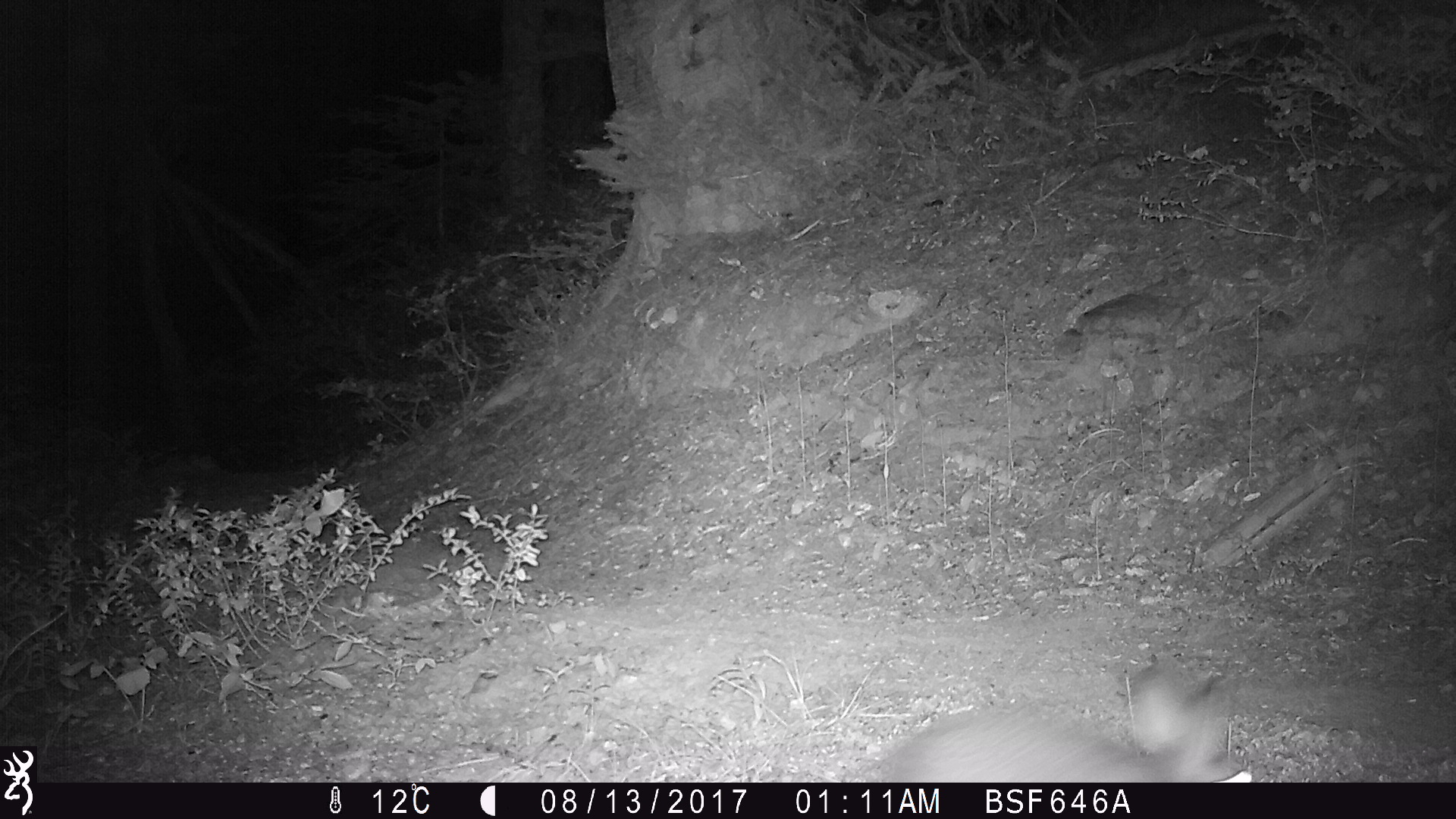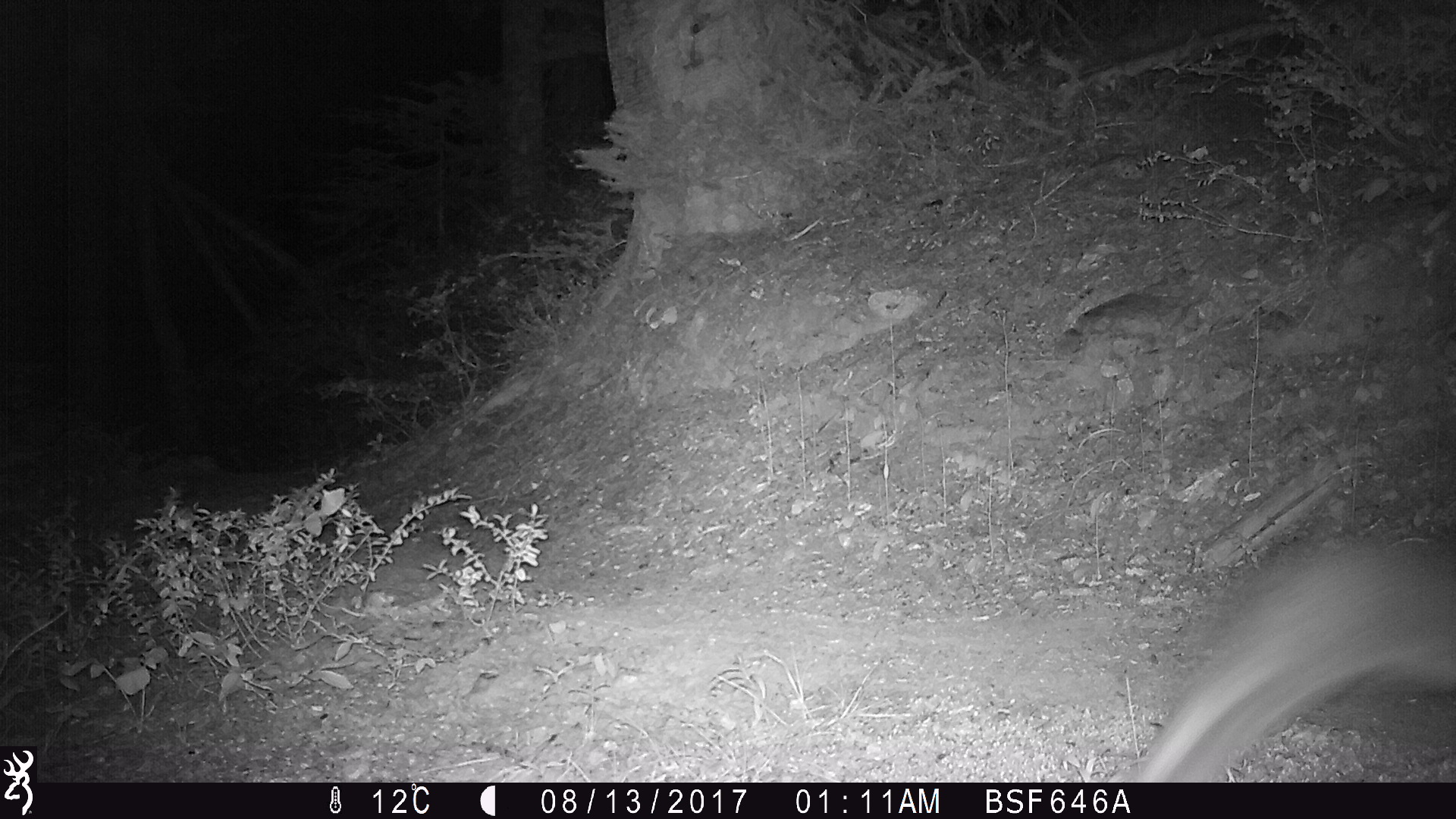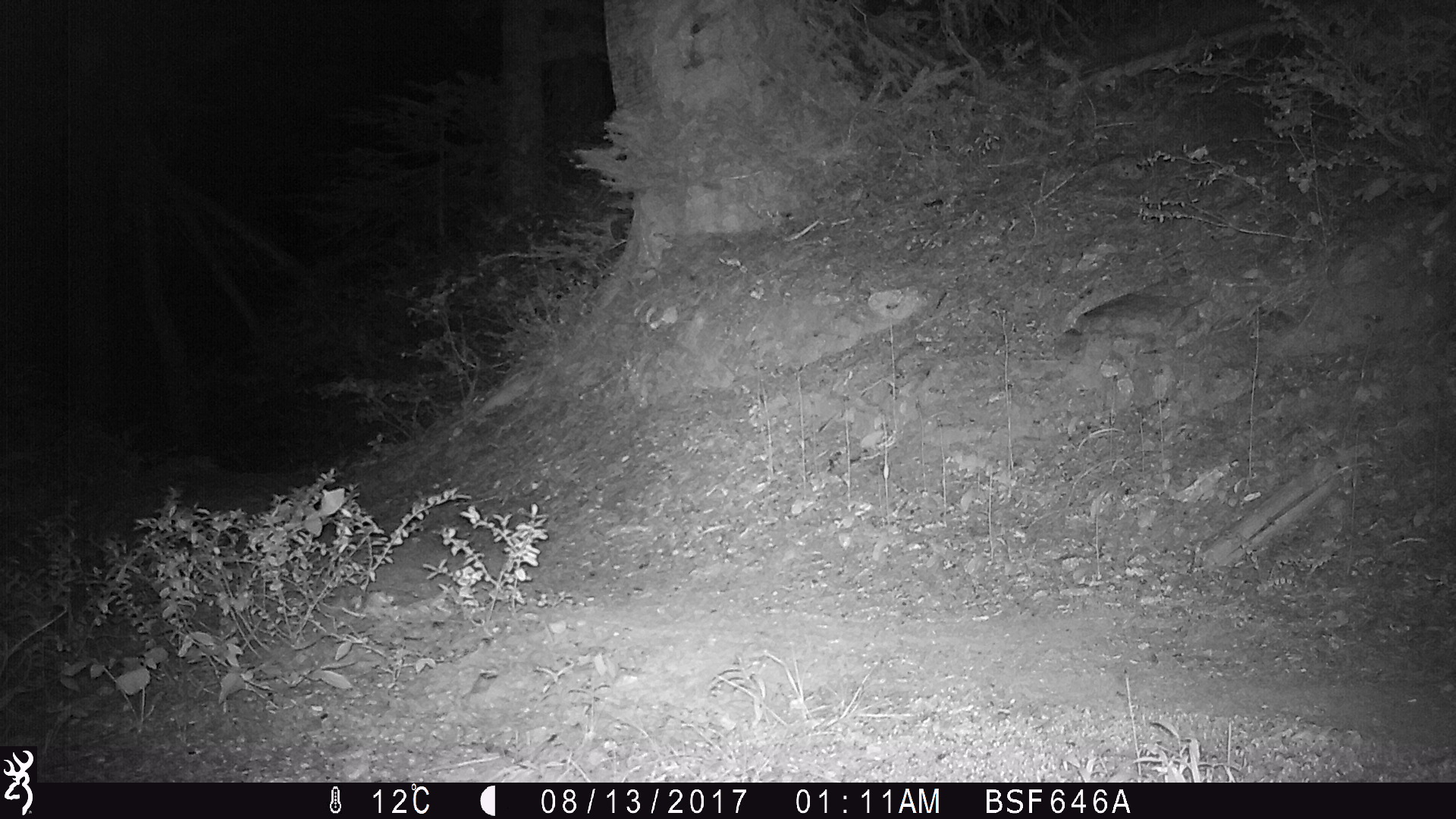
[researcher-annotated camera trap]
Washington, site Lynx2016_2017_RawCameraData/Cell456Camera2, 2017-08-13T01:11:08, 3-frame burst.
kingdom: Animalia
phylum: Chordata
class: Mammalia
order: Lagomorpha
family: Leporidae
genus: Lepus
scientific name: Lepus americanus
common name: snowshoe hare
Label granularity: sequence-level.